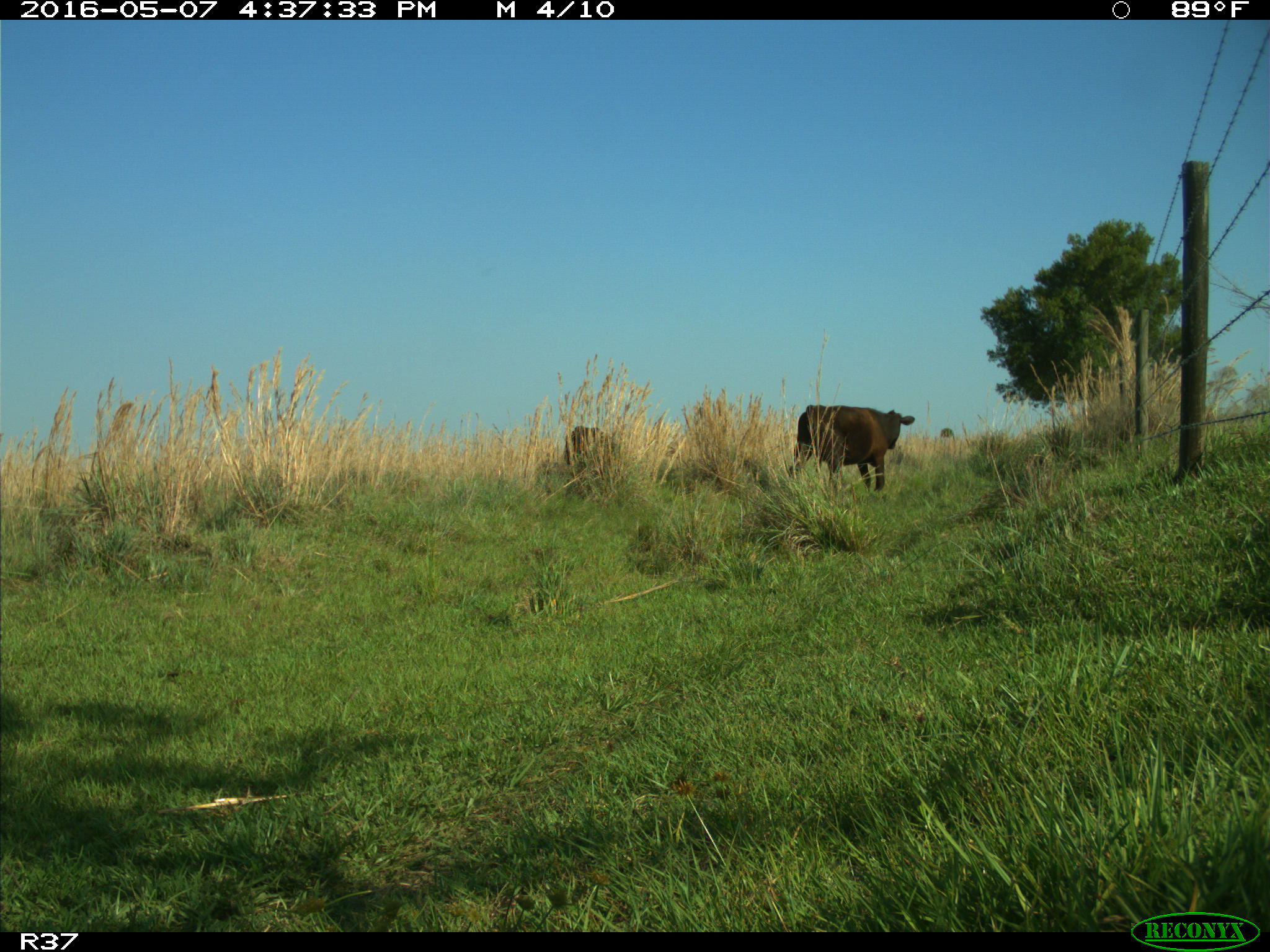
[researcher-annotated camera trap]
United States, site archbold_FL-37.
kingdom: Animalia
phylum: Chordata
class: Mammalia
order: Artiodactyla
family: Bovidae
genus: Bos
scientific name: Bos taurus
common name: domestic cow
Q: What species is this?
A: Bos taurus (domestic cow).